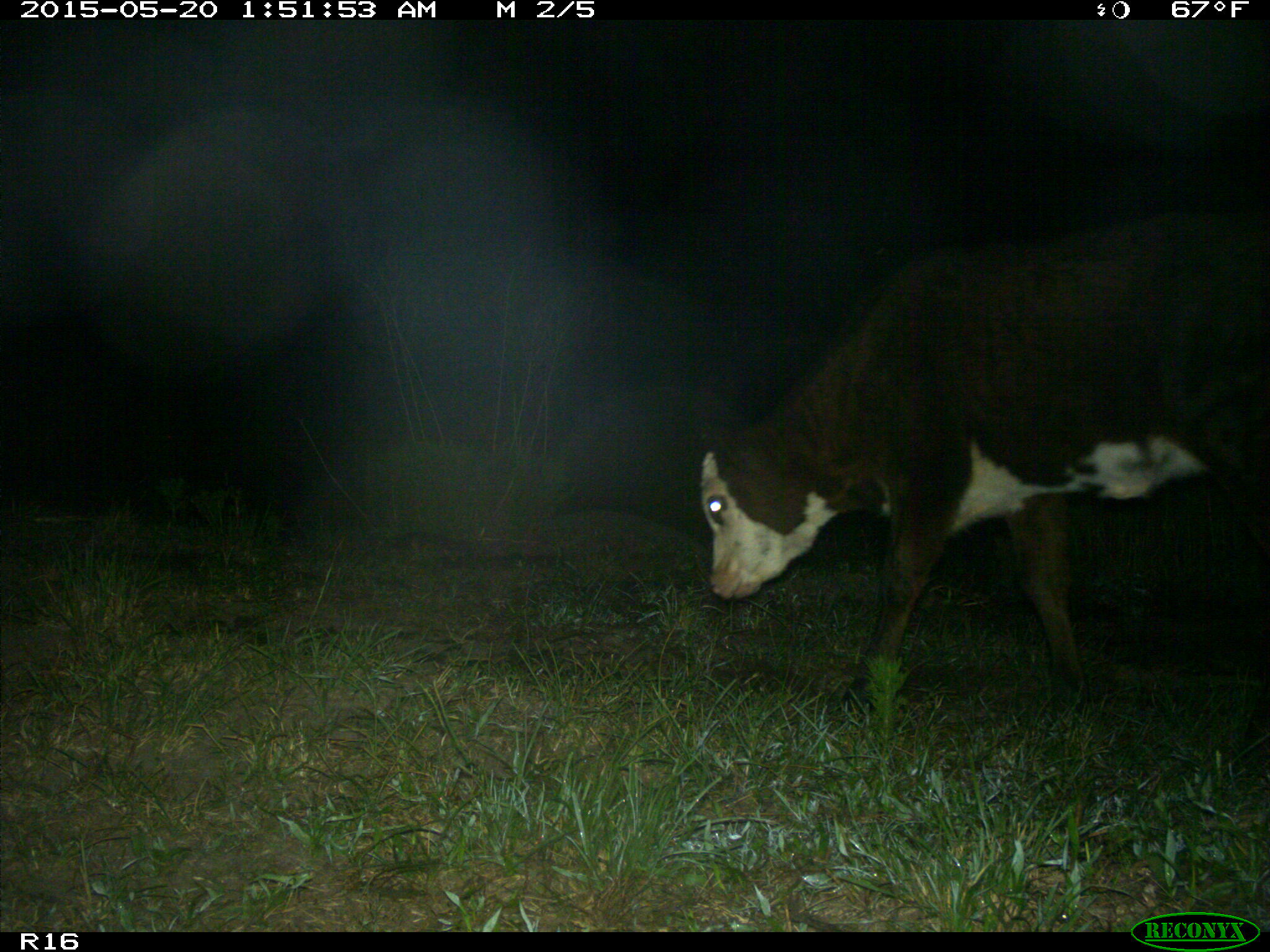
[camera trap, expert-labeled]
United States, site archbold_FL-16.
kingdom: Animalia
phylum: Chordata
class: Mammalia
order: Artiodactyla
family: Bovidae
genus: Bos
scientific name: Bos taurus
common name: domestic cow